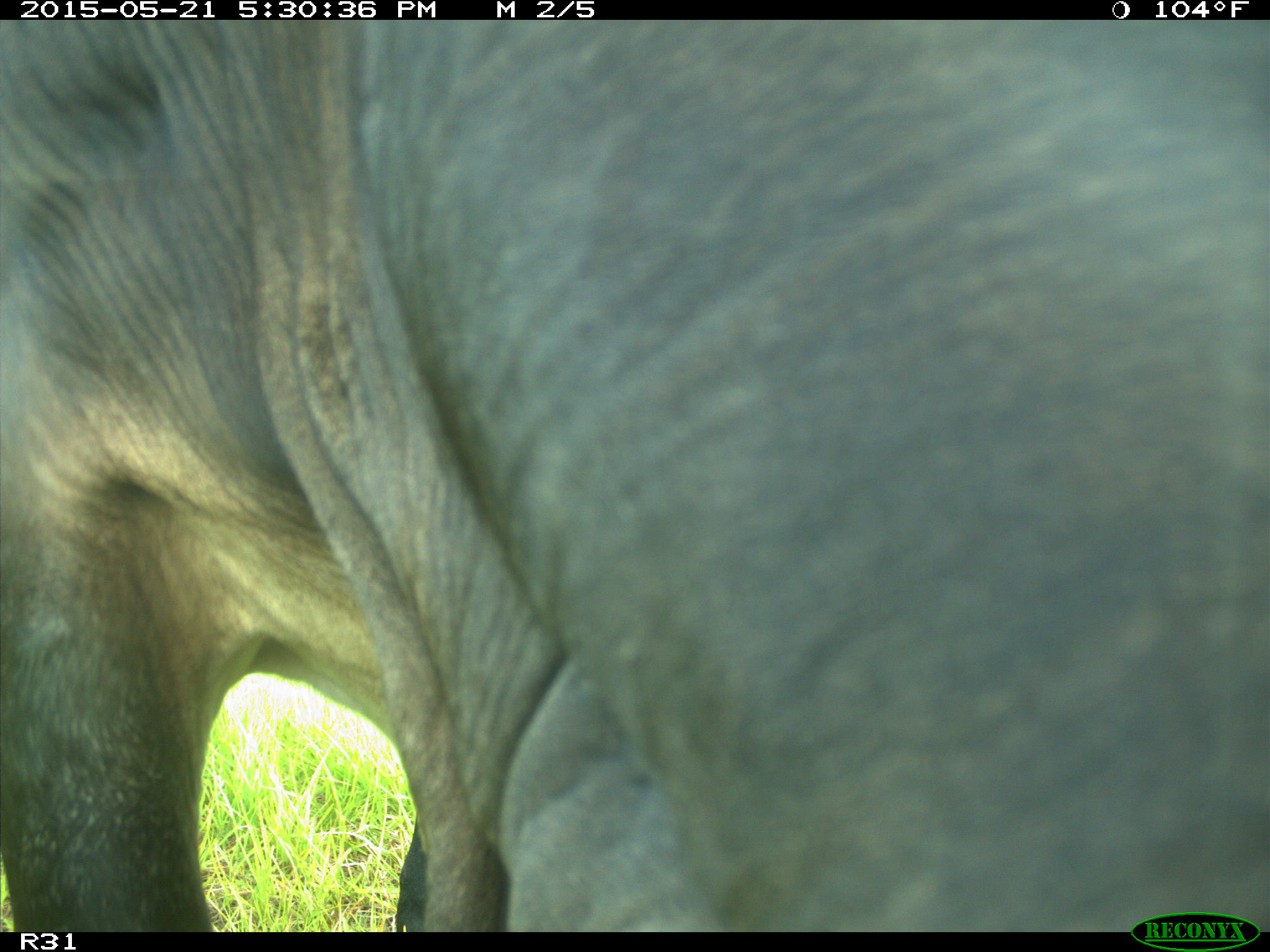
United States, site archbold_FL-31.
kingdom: Animalia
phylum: Chordata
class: Mammalia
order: Artiodactyla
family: Bovidae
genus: Bos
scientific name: Bos taurus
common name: domestic cow